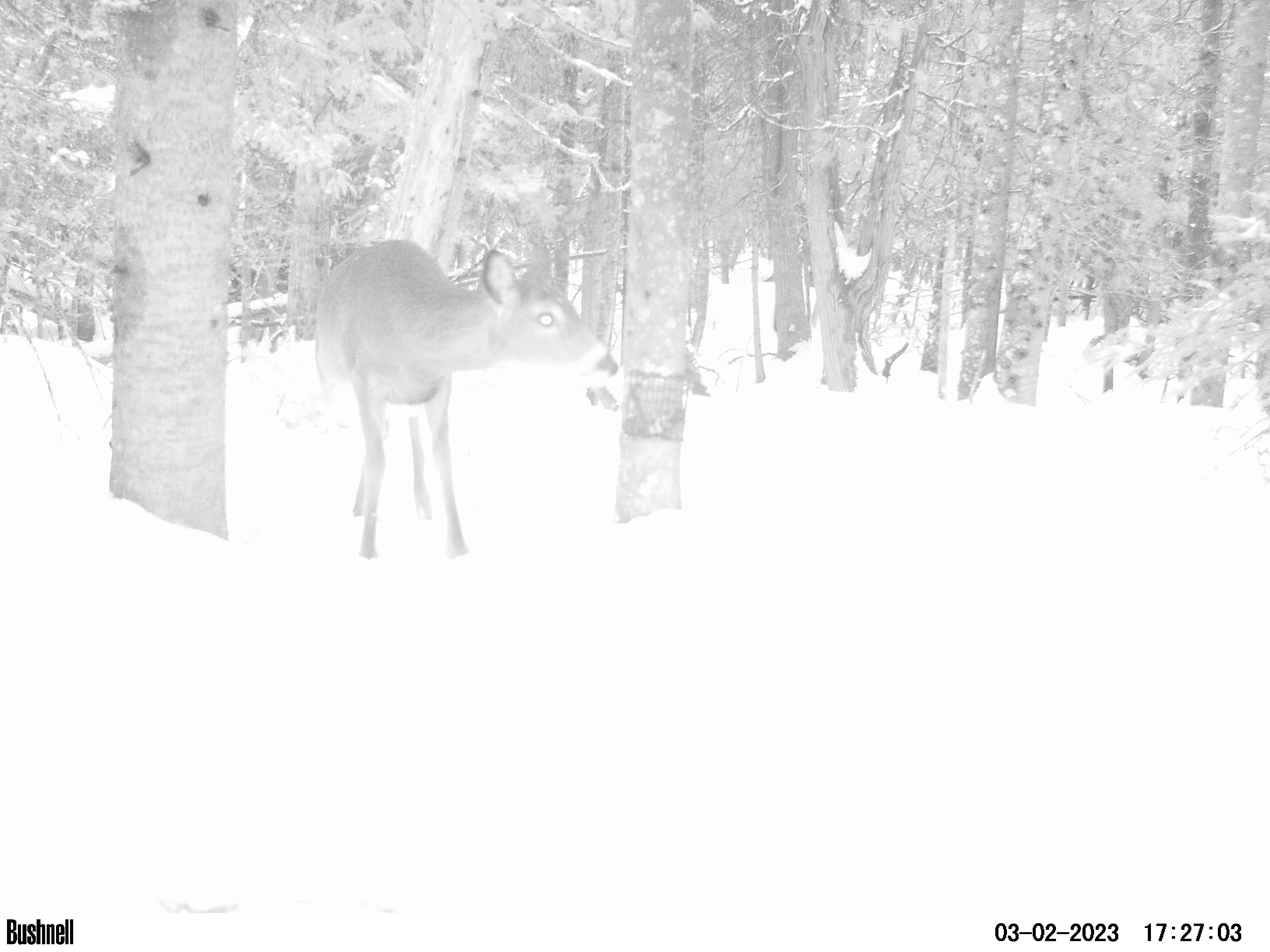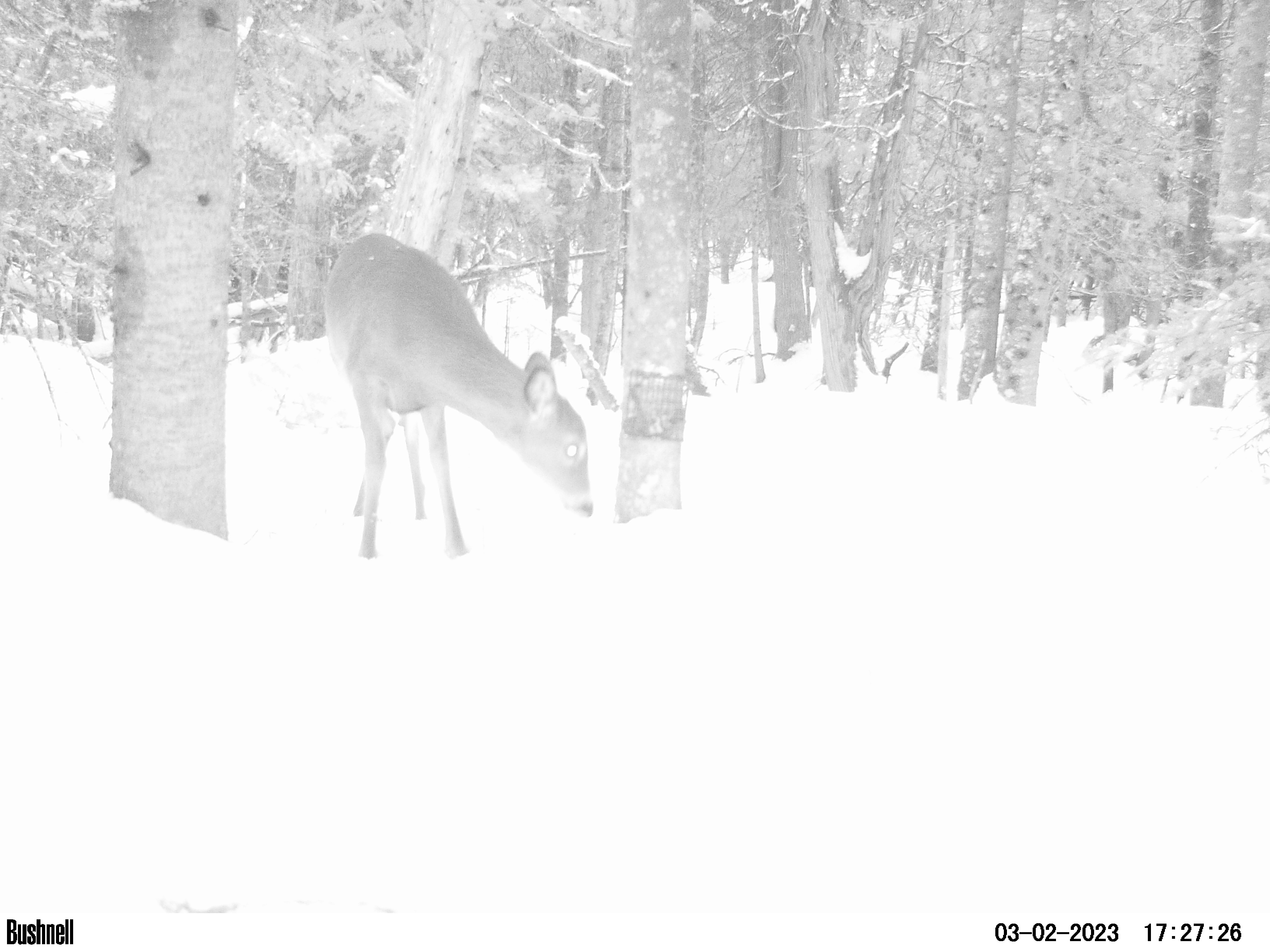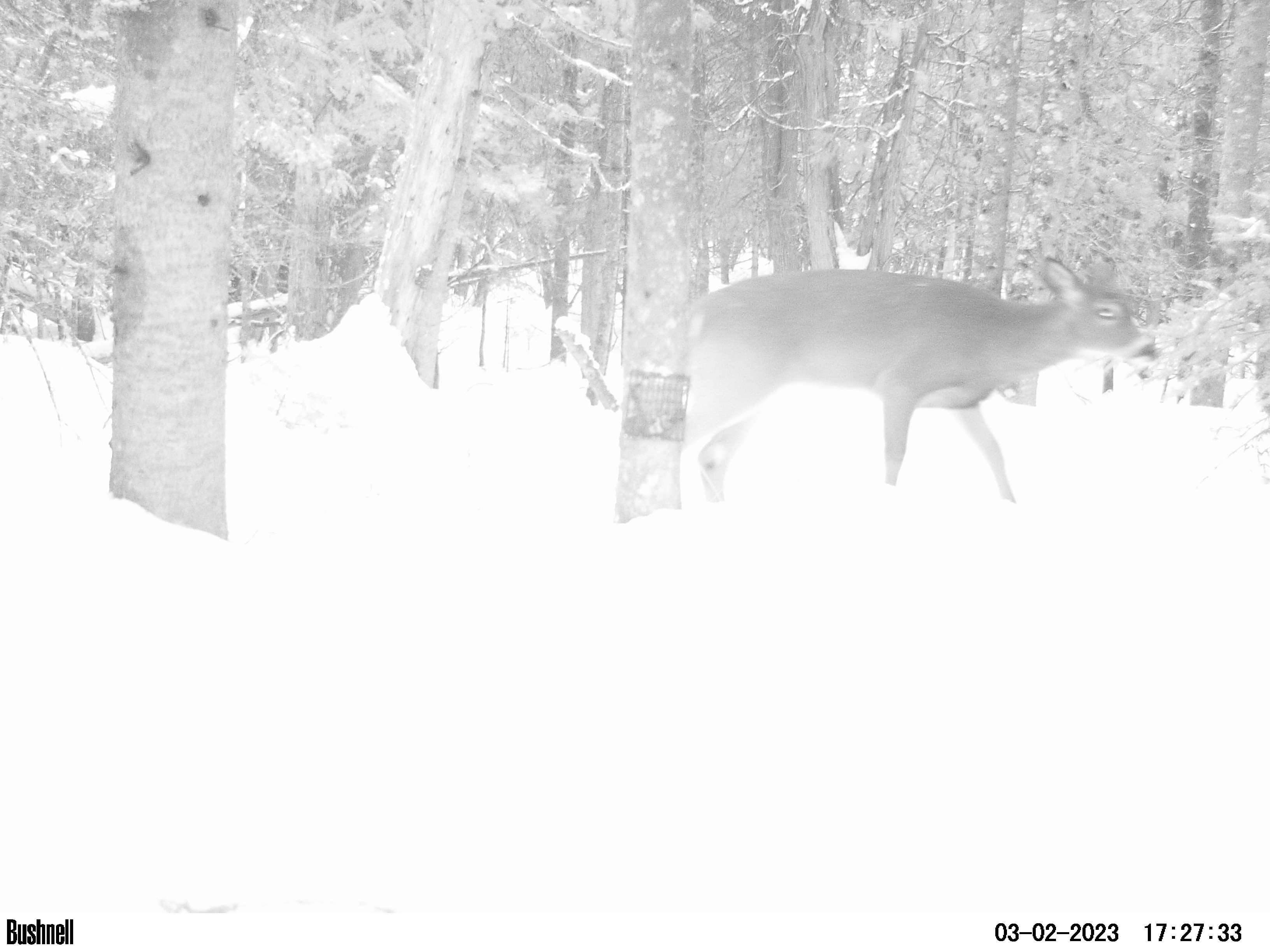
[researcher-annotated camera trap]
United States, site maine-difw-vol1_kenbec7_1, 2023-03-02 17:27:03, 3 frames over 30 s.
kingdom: Animalia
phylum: Chordata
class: Mammalia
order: Artiodactyla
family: Cervidae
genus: Odocoileus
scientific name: Odocoileus virginianus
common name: white-tailed deer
White-tailed deer (Odocoileus virginianus).